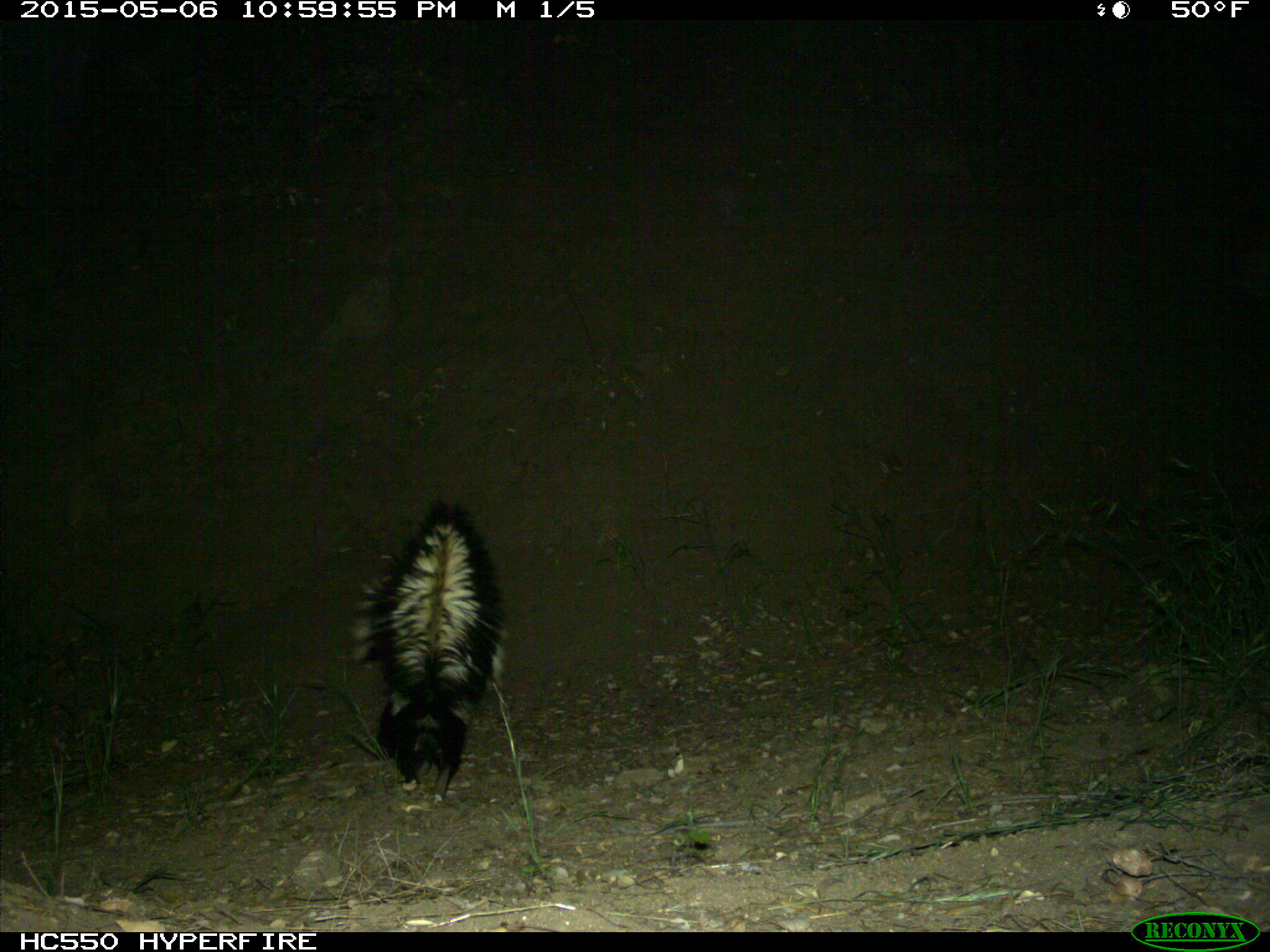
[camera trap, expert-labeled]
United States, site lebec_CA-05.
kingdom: Animalia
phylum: Chordata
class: Mammalia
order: Carnivora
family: Mephitidae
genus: Mephitis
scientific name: Mephitis mephitis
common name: striped skunk